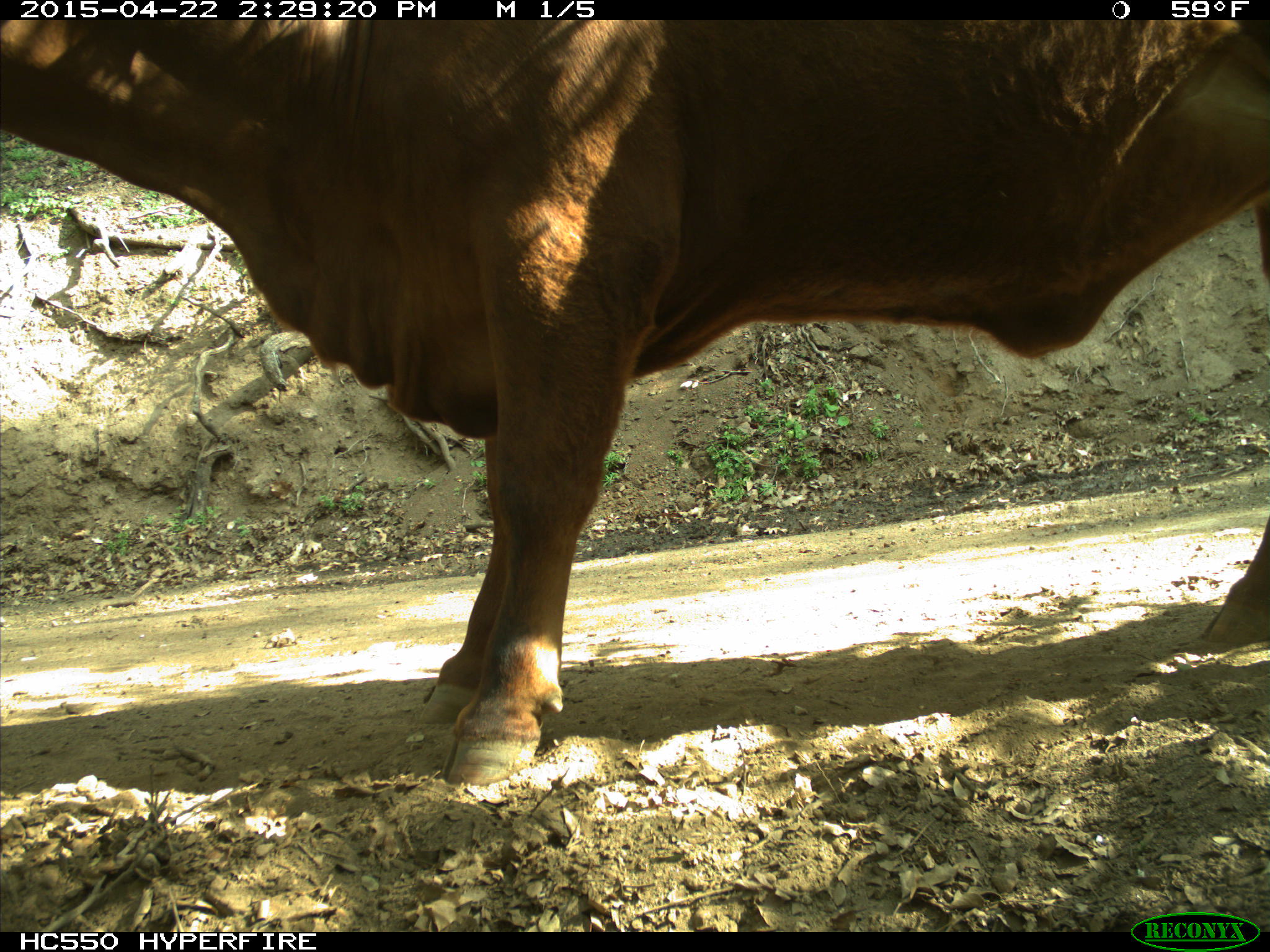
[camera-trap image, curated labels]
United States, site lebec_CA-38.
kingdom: Animalia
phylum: Chordata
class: Mammalia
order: Artiodactyla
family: Bovidae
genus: Bos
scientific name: Bos taurus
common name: domestic cow